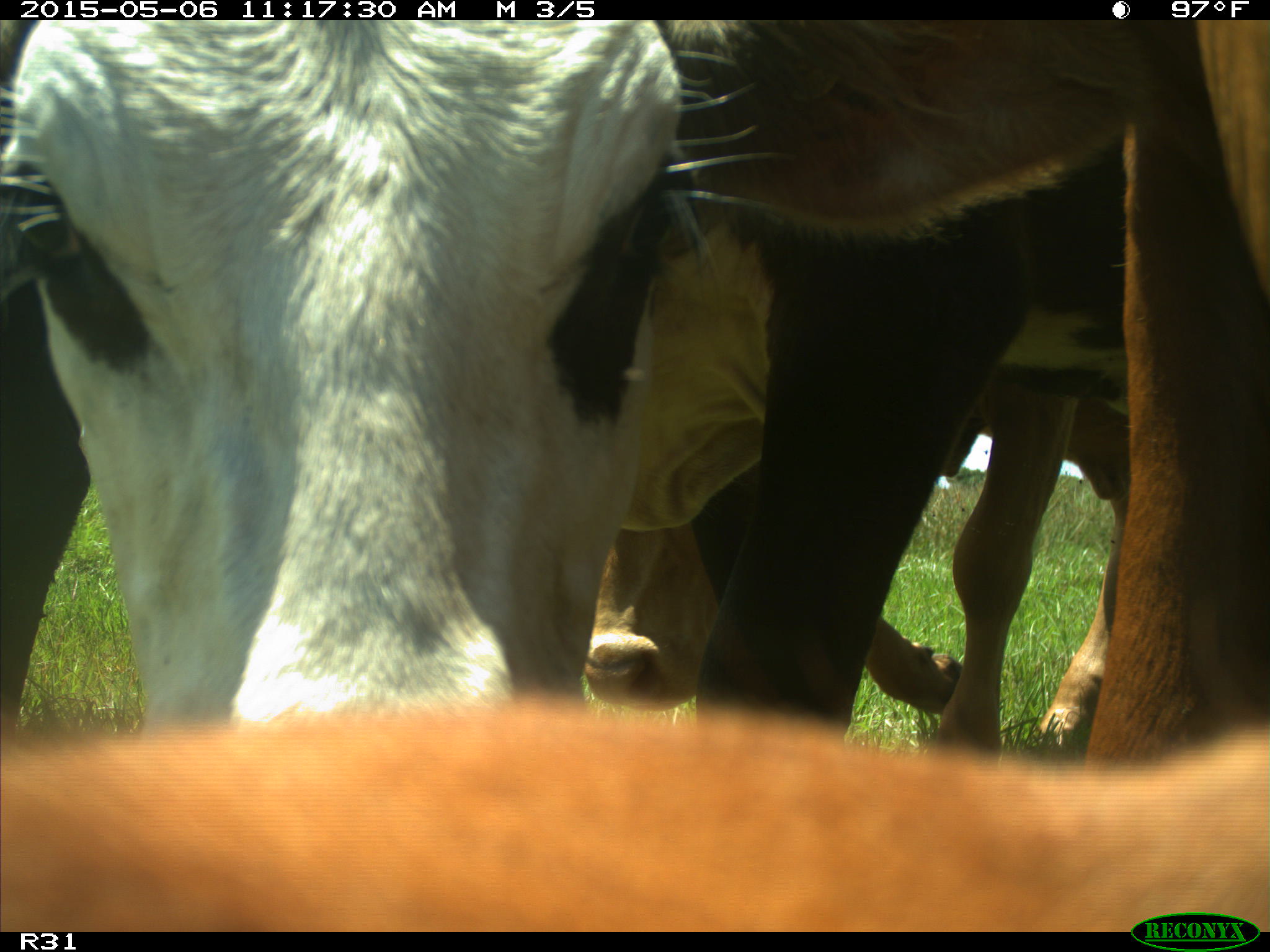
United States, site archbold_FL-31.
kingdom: Animalia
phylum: Chordata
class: Mammalia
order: Artiodactyla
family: Bovidae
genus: Bos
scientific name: Bos taurus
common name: domestic cow